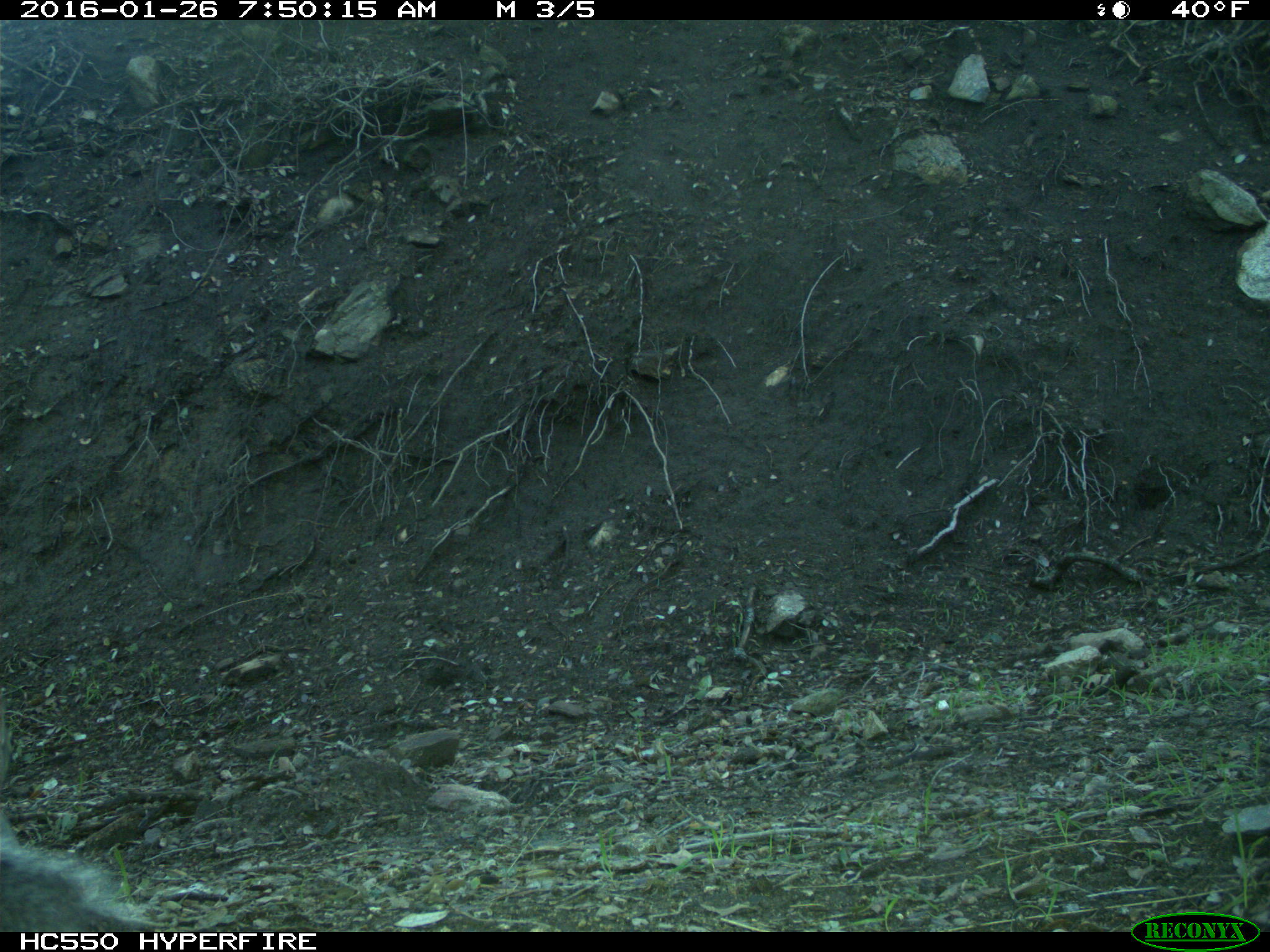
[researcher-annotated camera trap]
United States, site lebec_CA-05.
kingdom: Animalia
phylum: Chordata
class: Mammalia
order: Rodentia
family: Sciuridae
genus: Sciurus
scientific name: Sciurus carolinensis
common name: eastern gray squirrel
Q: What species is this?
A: Sciurus carolinensis (eastern gray squirrel).